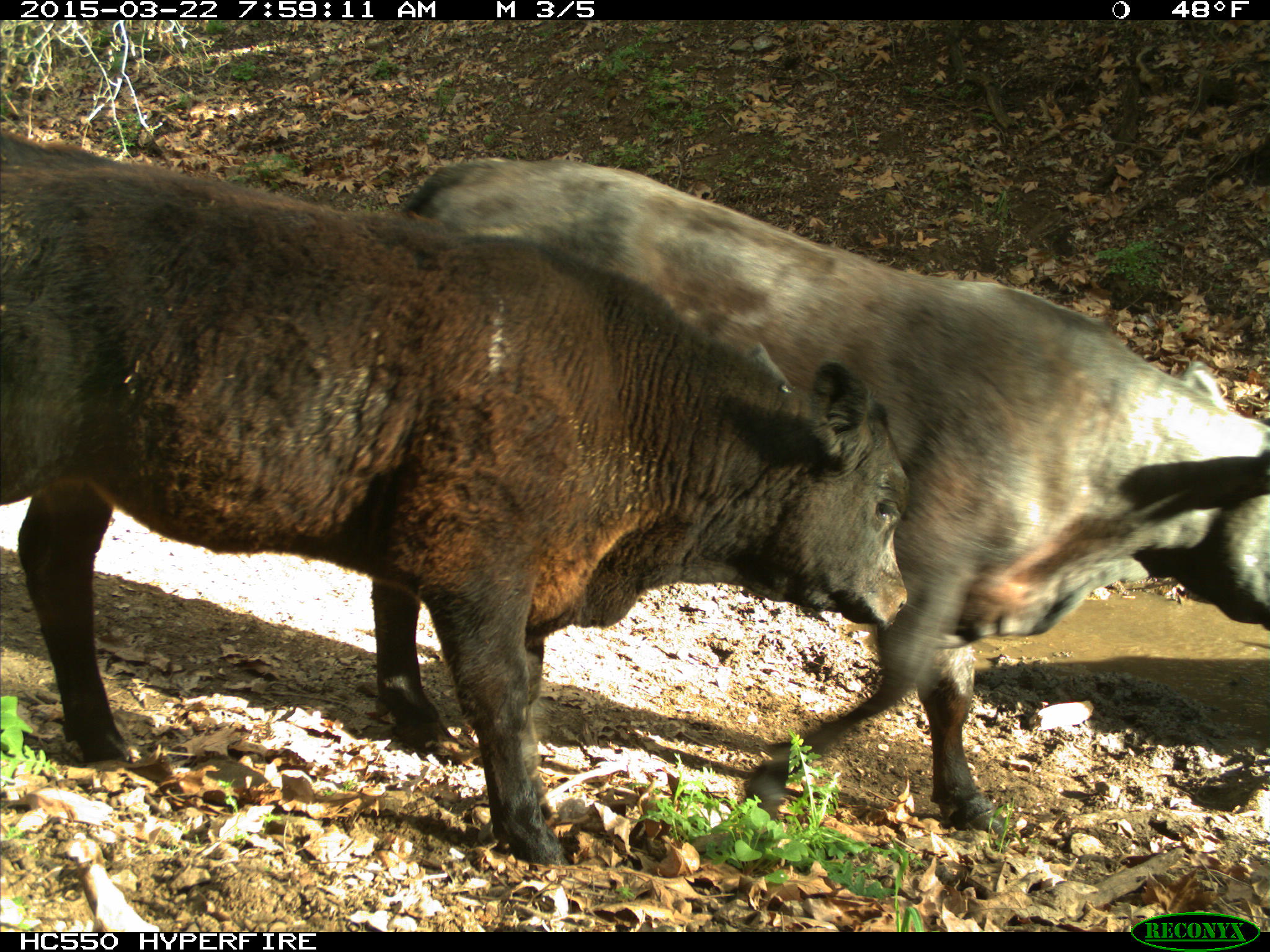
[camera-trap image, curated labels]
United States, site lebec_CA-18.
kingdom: Animalia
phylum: Chordata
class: Mammalia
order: Artiodactyla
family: Bovidae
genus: Bos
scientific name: Bos taurus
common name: domestic cow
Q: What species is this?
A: Bos taurus (domestic cow).